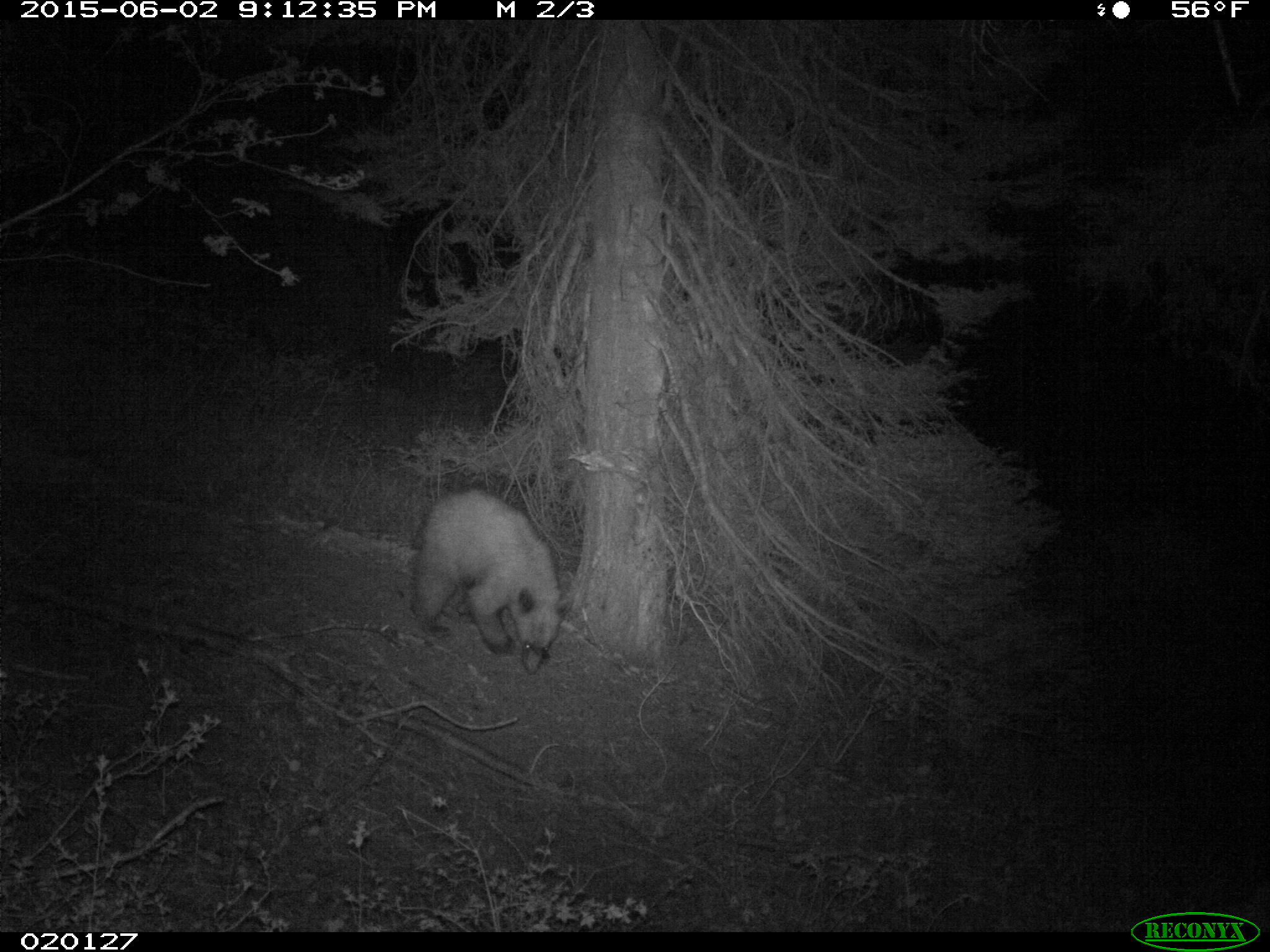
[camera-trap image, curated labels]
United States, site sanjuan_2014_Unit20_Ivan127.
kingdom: Animalia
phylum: Chordata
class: Mammalia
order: Carnivora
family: Ursidae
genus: Ursus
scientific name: Ursus americanus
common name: american black bear